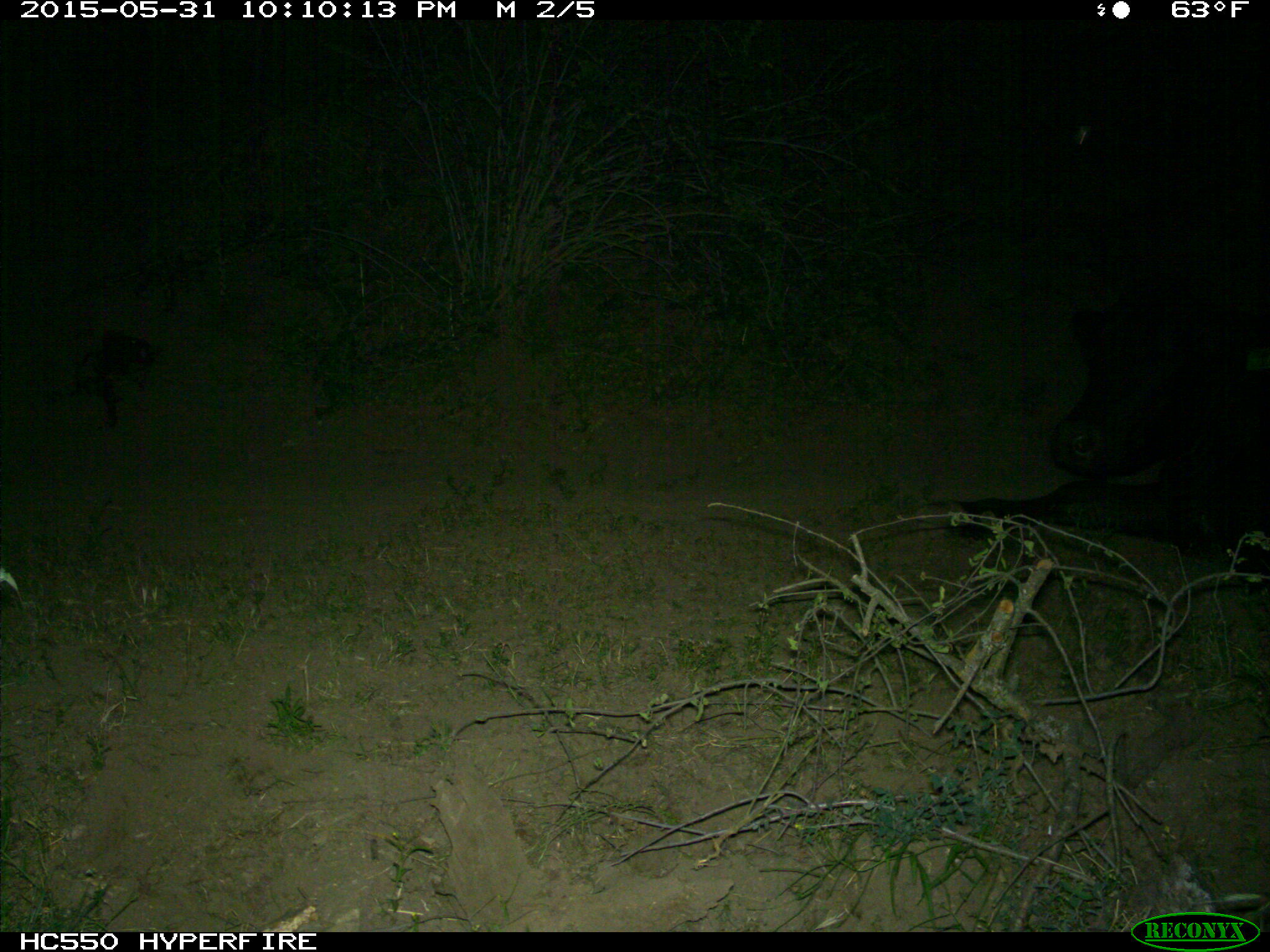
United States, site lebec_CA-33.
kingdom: Animalia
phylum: Chordata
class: Mammalia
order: Artiodactyla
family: Bovidae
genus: Bos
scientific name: Bos taurus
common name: domestic cow